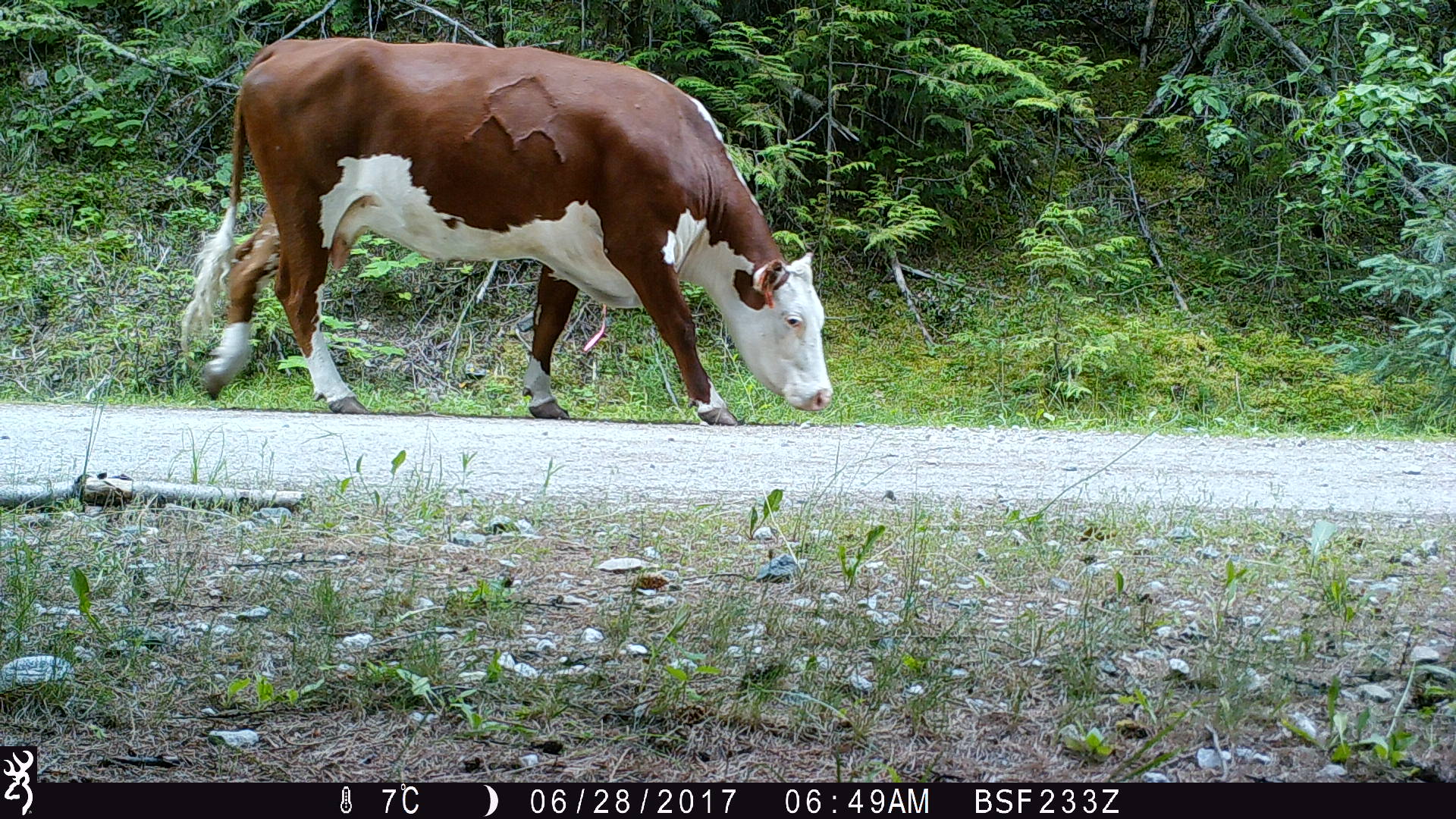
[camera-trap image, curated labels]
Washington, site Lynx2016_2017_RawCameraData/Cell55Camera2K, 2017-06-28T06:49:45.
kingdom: Animalia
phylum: Chordata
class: Mammalia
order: Artiodactyla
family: Bovidae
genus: Bos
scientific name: Bos taurus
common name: domestic cattle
Domestic cattle (Bos taurus). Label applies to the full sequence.